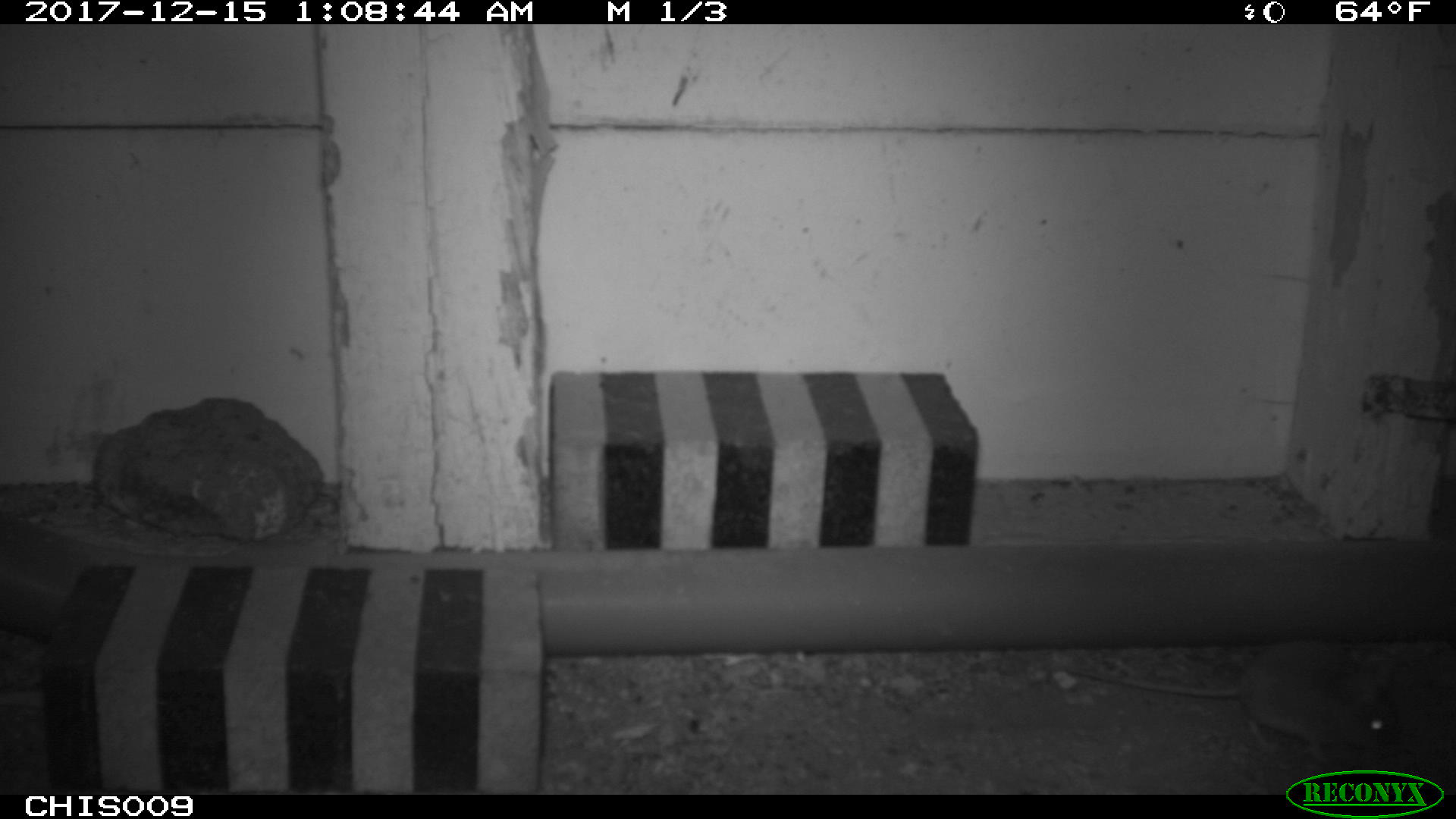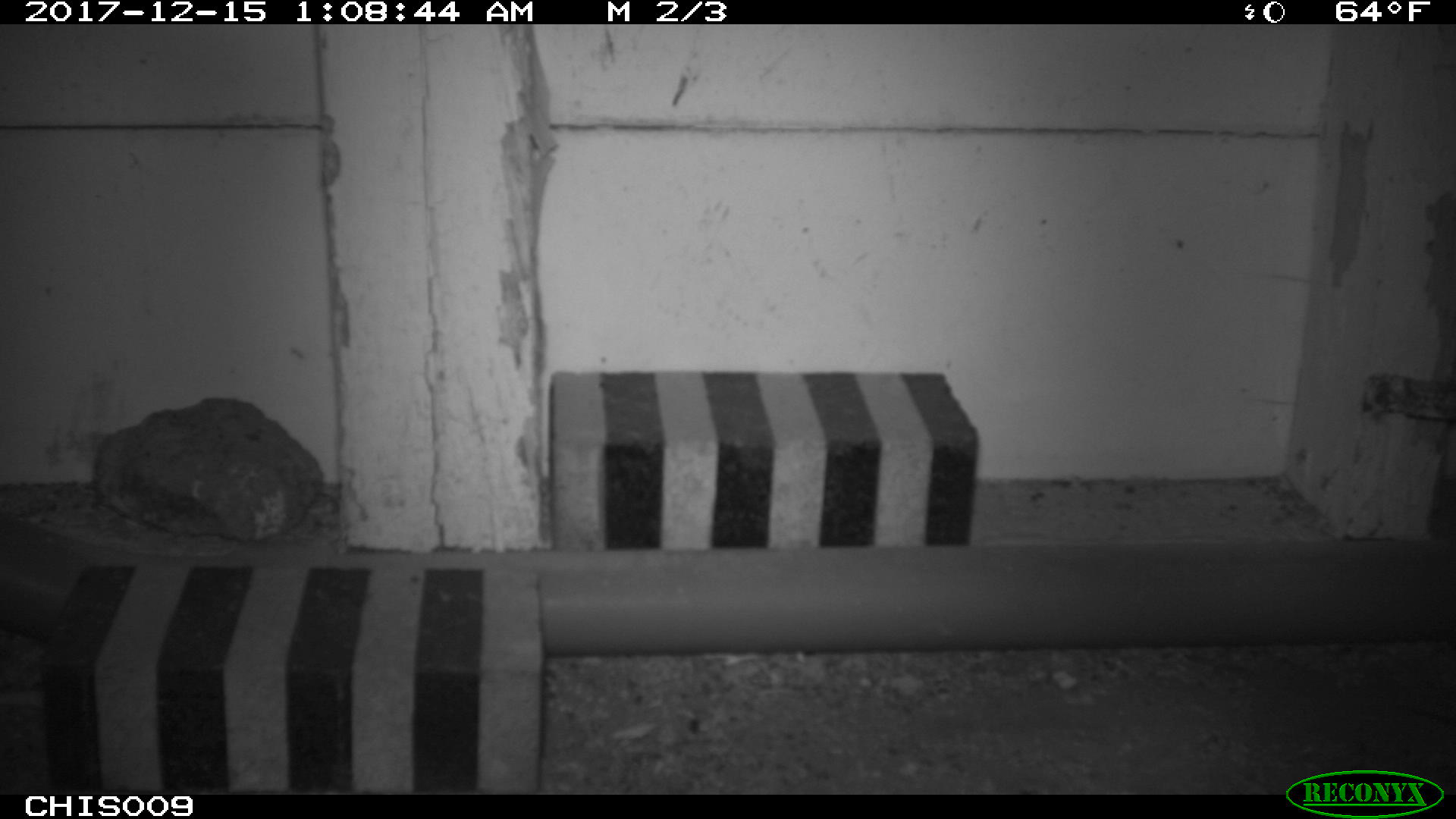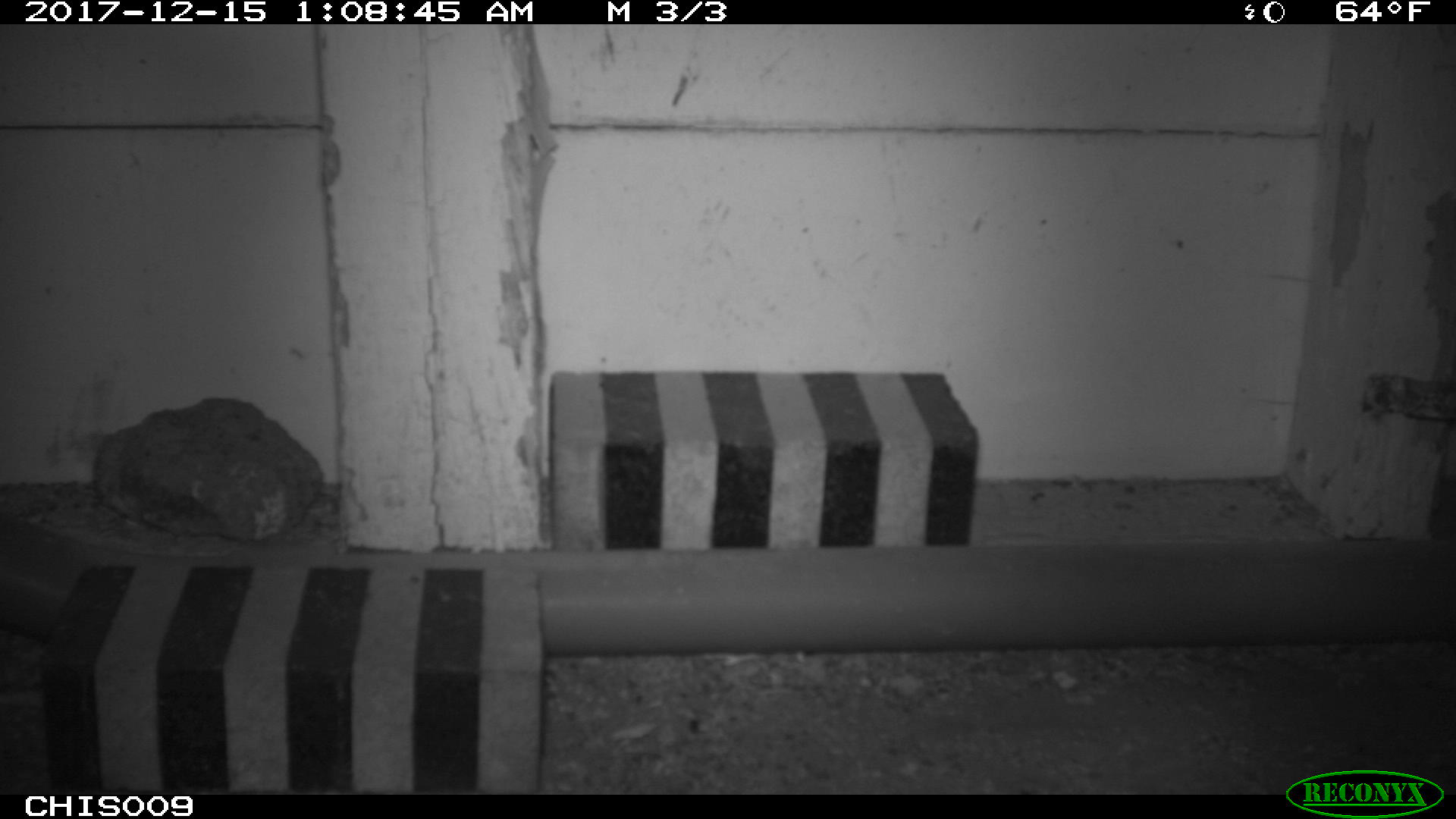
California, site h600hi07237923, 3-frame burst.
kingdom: Animalia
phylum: Chordata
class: Mammalia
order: Rodentia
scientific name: Rodentia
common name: rodent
Rodent (Rodentia).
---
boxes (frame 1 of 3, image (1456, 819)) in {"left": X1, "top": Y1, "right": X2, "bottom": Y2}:
rodent: {"left": 1062, "top": 637, "right": 1403, "bottom": 762}